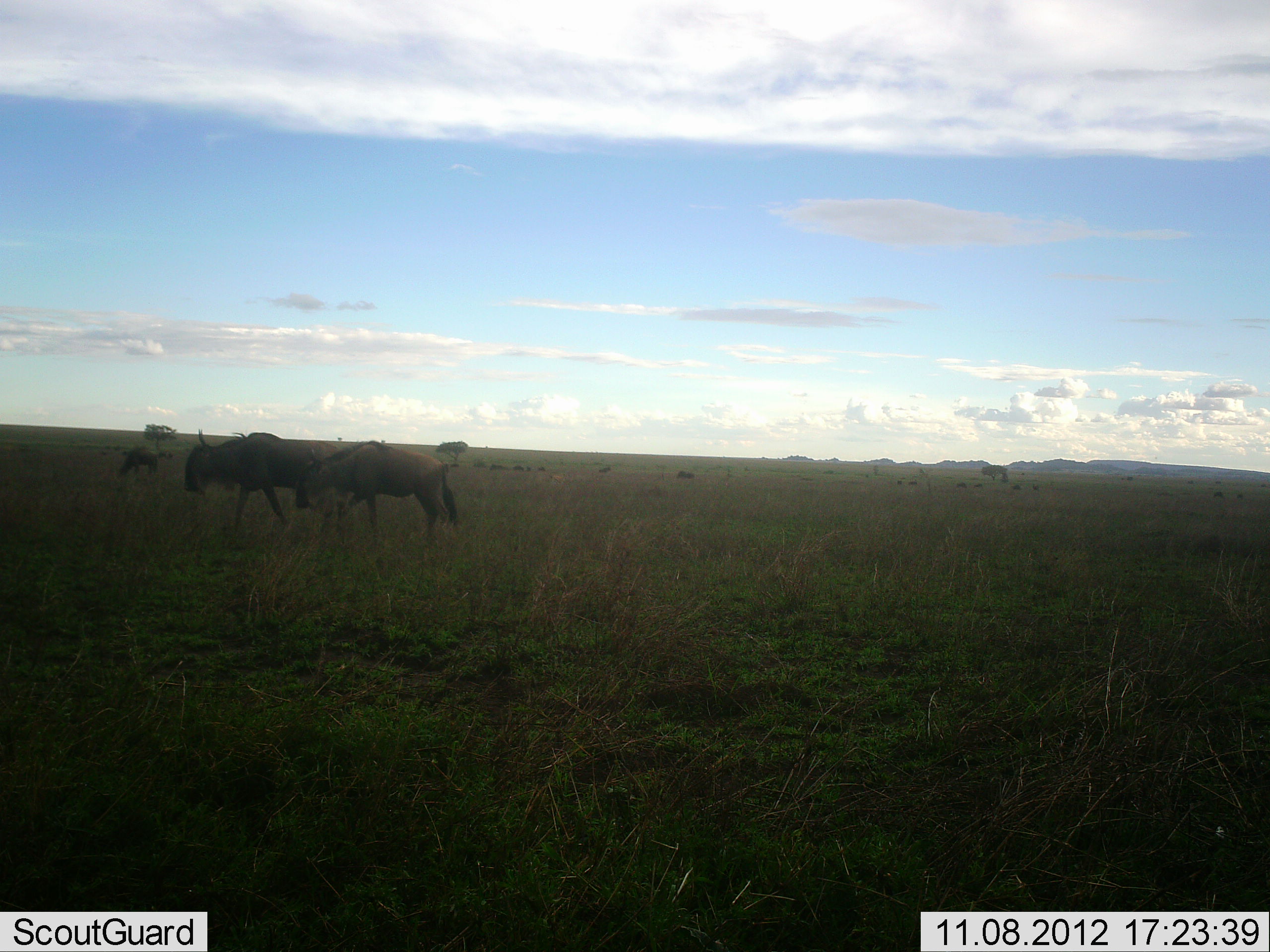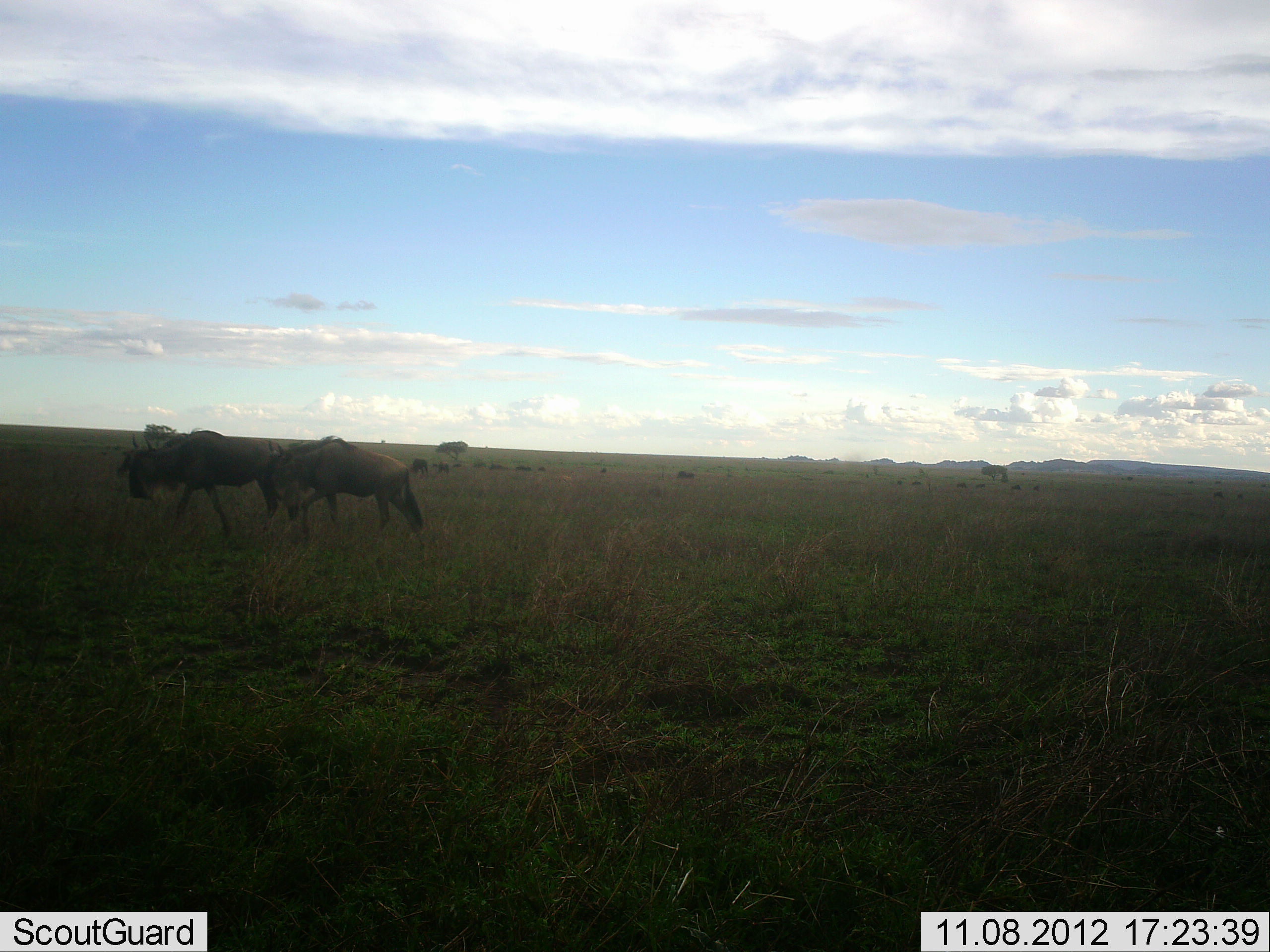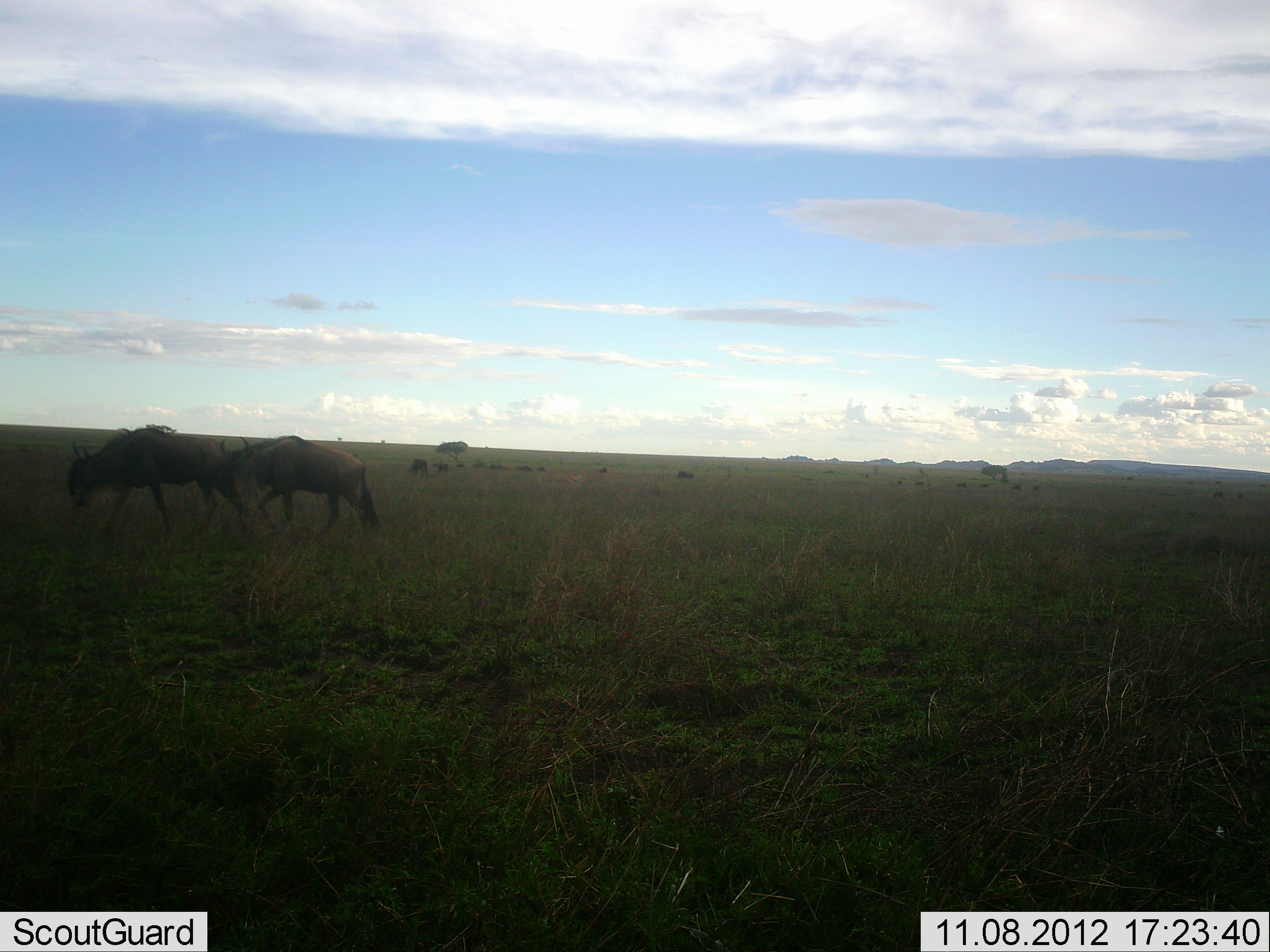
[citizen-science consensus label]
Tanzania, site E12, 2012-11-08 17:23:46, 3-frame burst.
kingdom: Animalia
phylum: Chordata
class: Mammalia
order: Artiodactyla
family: Bovidae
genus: Connochaetes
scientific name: Connochaetes taurinus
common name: blue wildebeest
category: wildebeest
Wildebeest (blue wildebeest) (Connochaetes taurinus), count 4. Behavior (volunteer vote fractions): standing 40%, resting 0%, moving 100%, interacting 0%. Young present (vote fraction): 0%. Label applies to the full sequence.